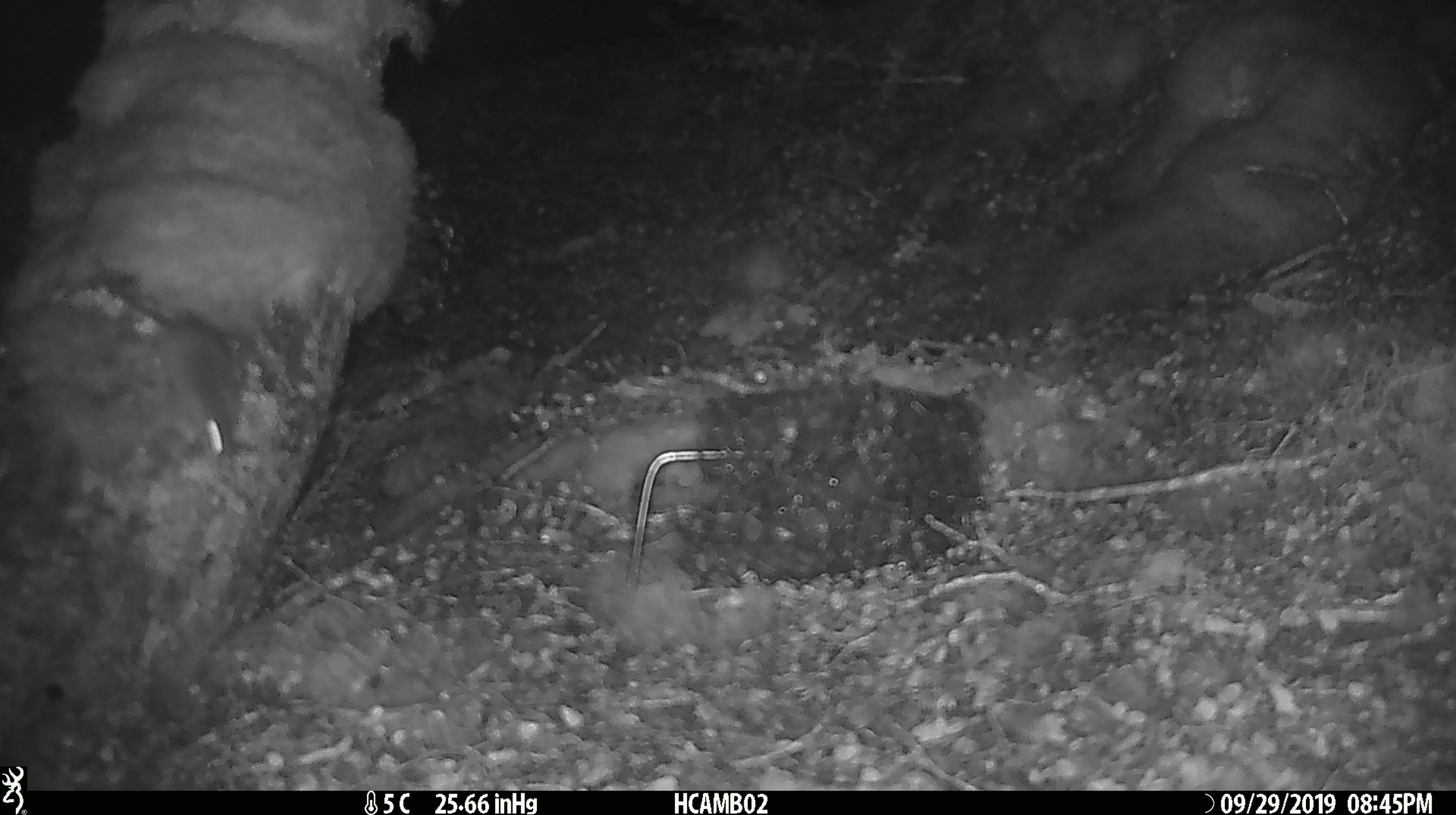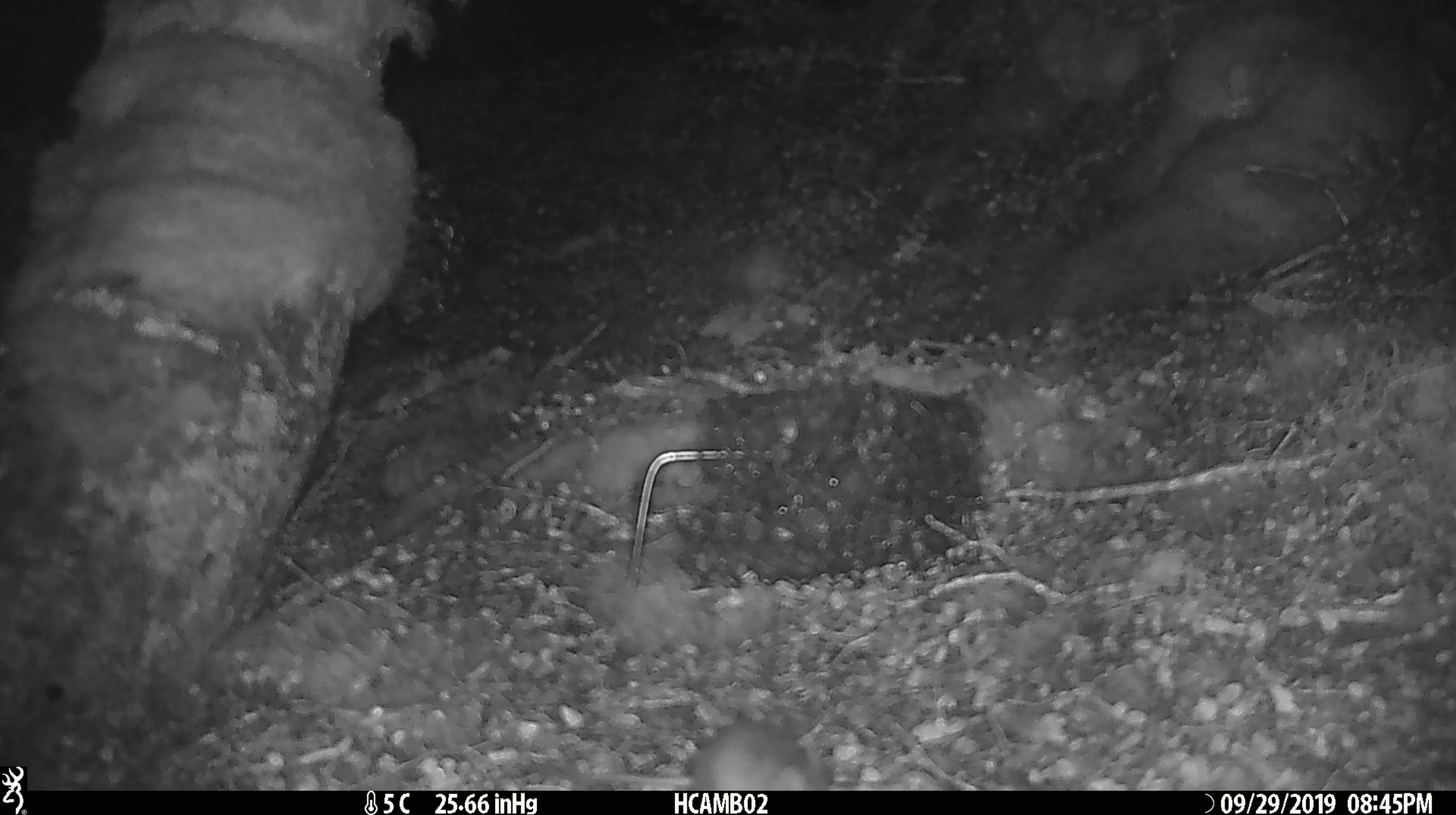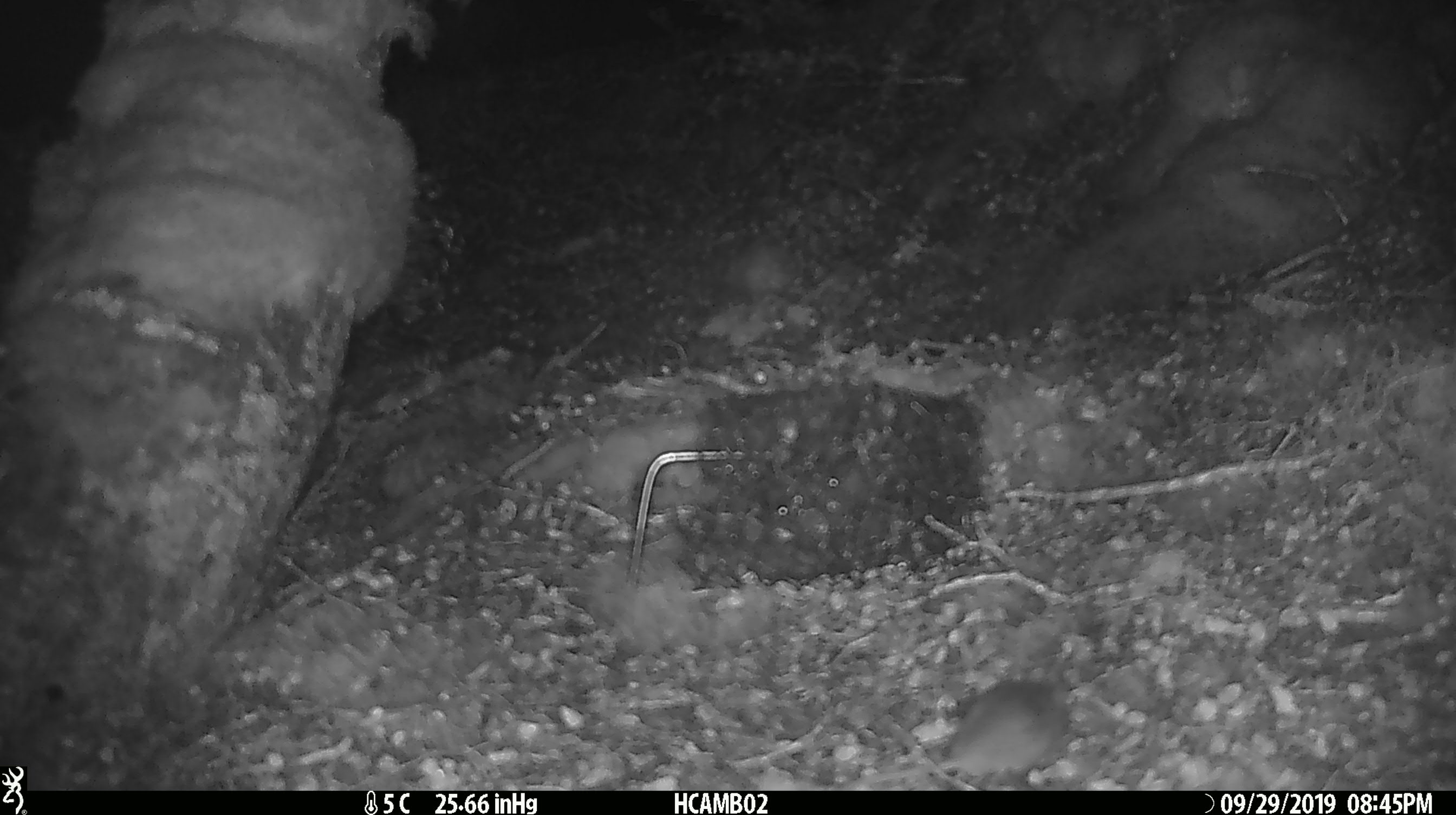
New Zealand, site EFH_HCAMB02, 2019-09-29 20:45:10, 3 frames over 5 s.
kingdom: Animalia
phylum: Chordata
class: Mammalia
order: Rodentia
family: Muridae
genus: Mus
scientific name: Mus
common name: mouse